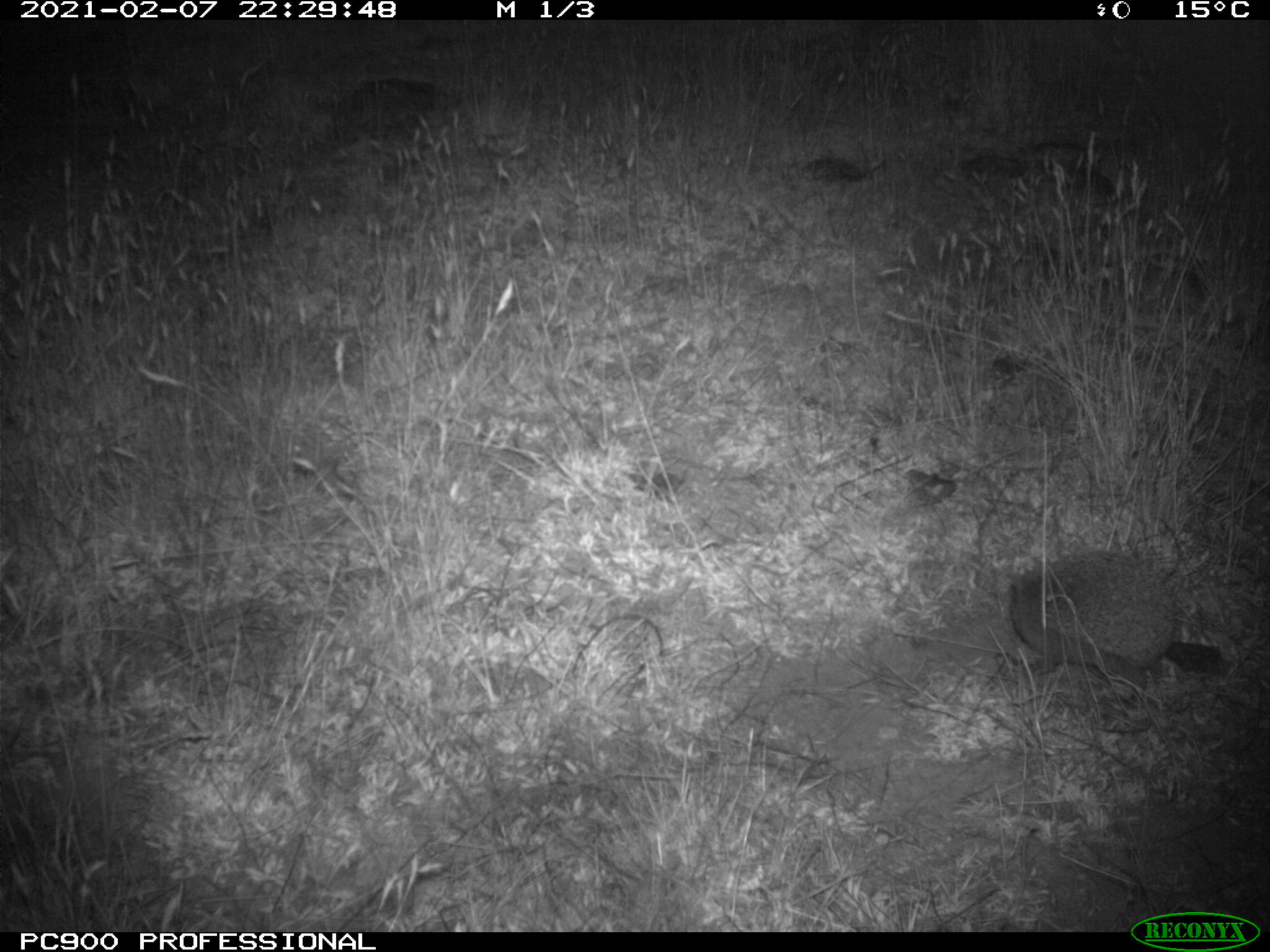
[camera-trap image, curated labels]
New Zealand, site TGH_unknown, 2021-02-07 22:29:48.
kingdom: Animalia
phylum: Chordata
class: Mammalia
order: Eulipotyphla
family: Erinaceidae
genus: Erinaceus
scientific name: Erinaceus europaeus europaeus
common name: european hedgehog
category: hedgehog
Hedgehog (european hedgehog) (Erinaceus europaeus europaeus).